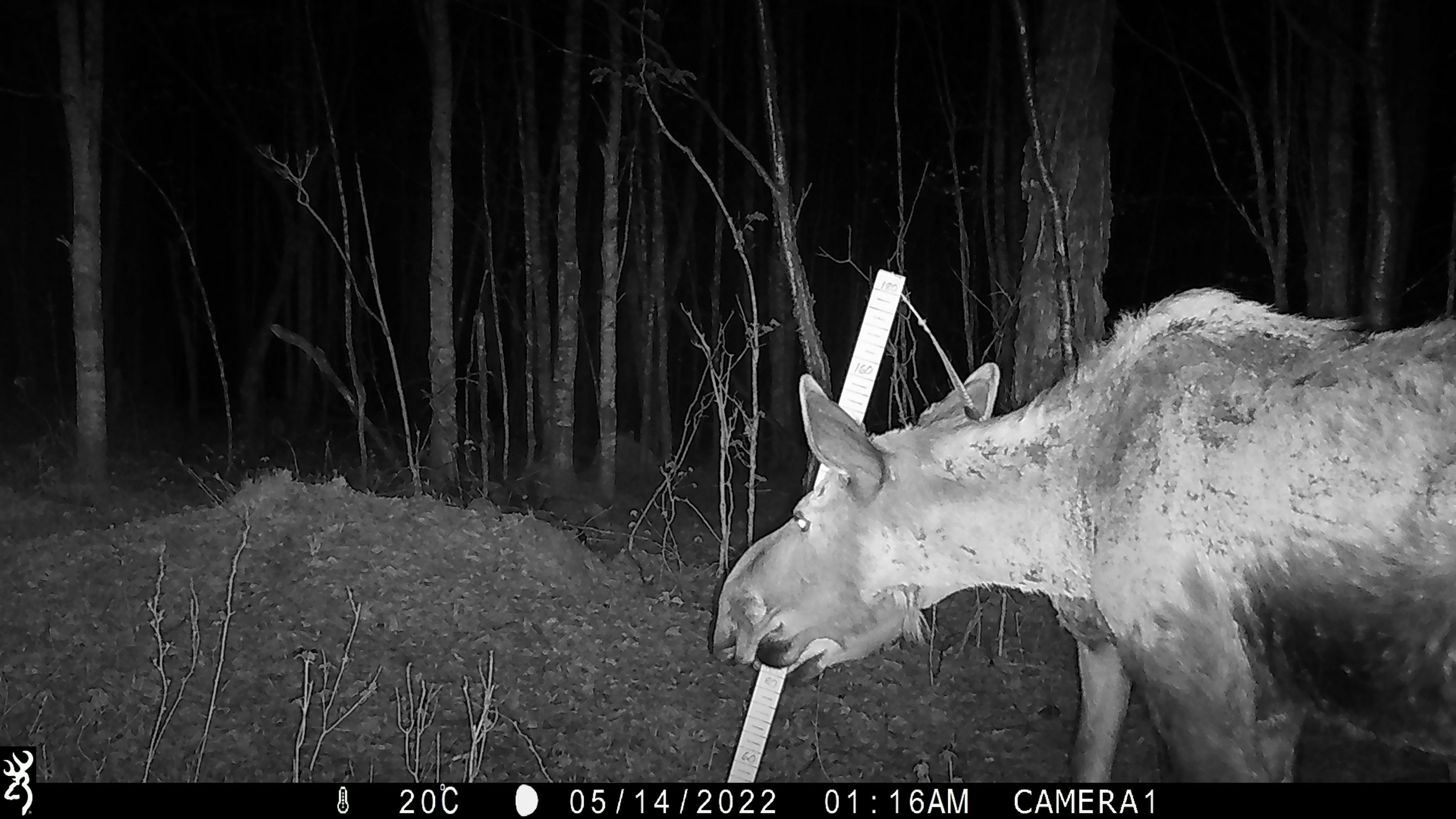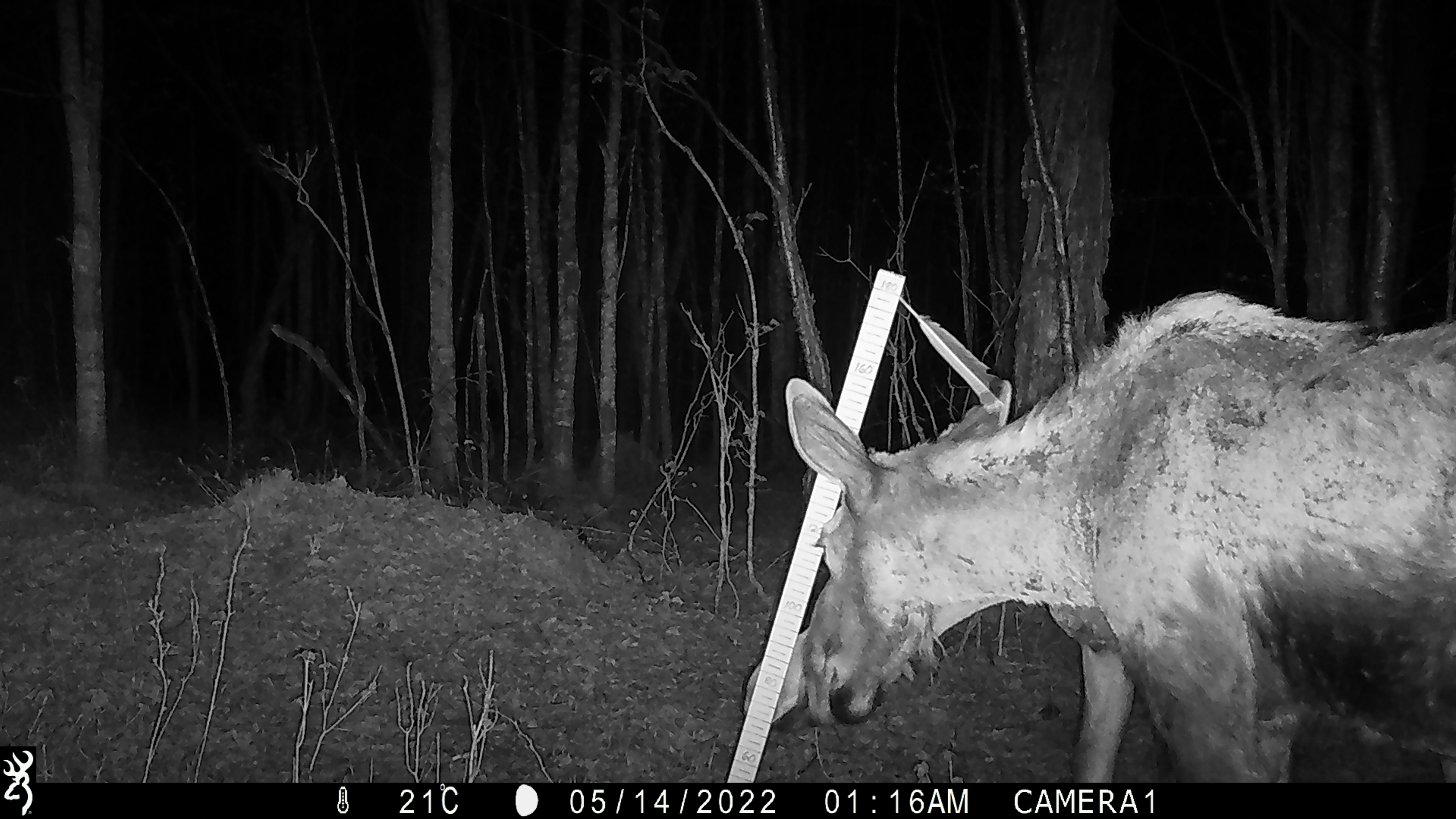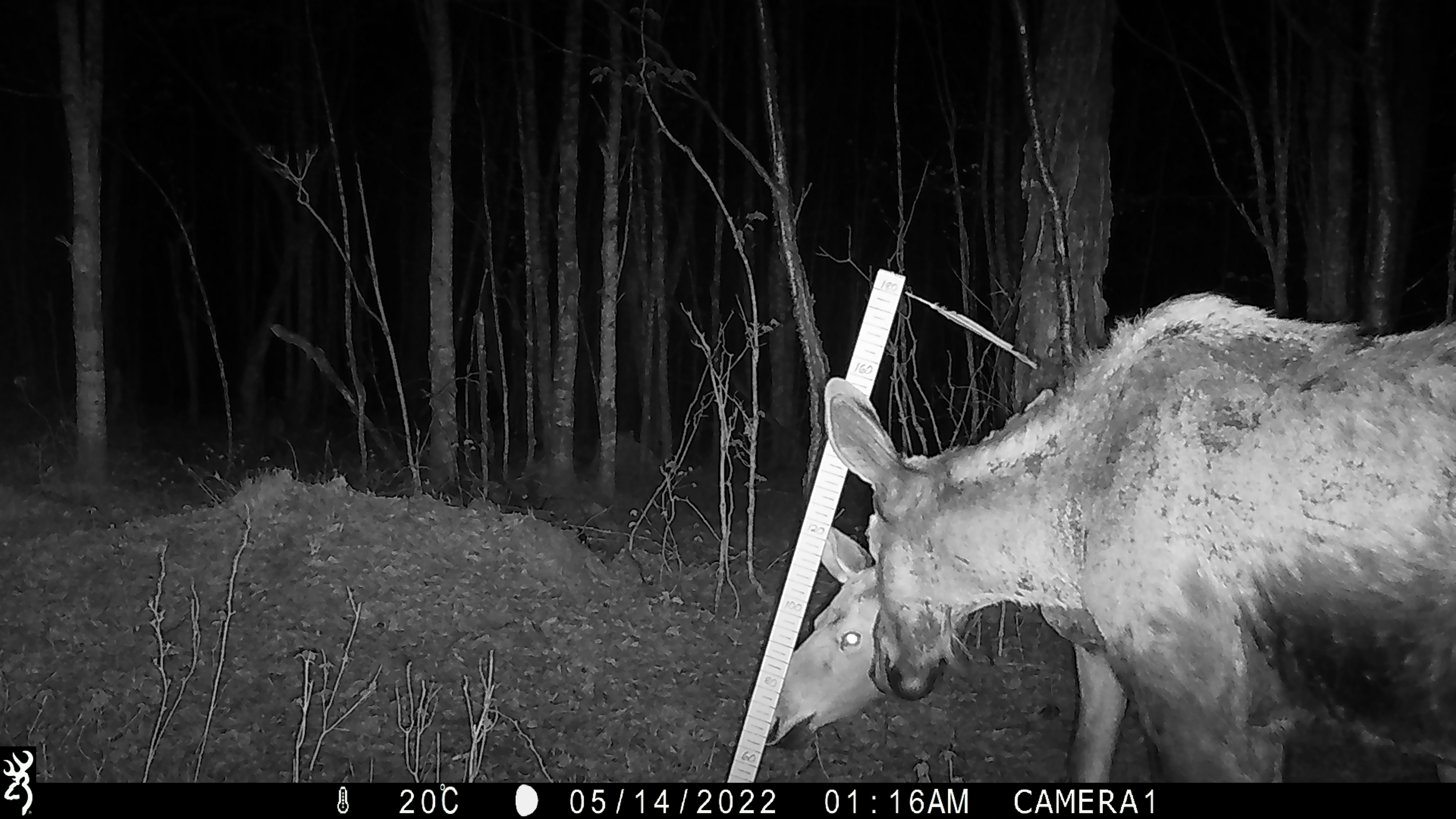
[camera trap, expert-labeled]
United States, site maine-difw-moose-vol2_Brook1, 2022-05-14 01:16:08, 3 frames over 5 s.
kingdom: Animalia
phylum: Chordata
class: Mammalia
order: Artiodactyla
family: Cervidae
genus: Alces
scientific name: Alces alces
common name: moose